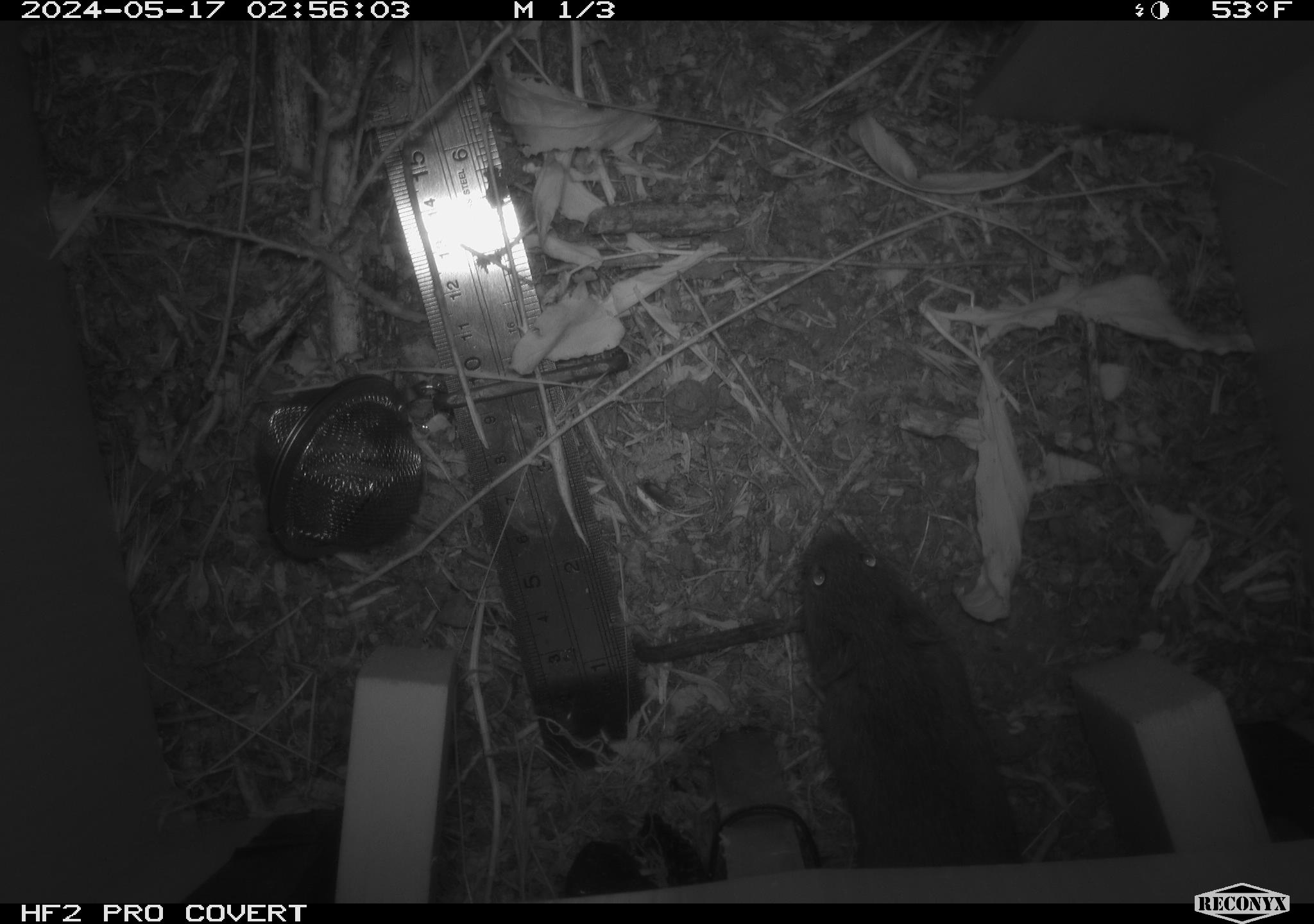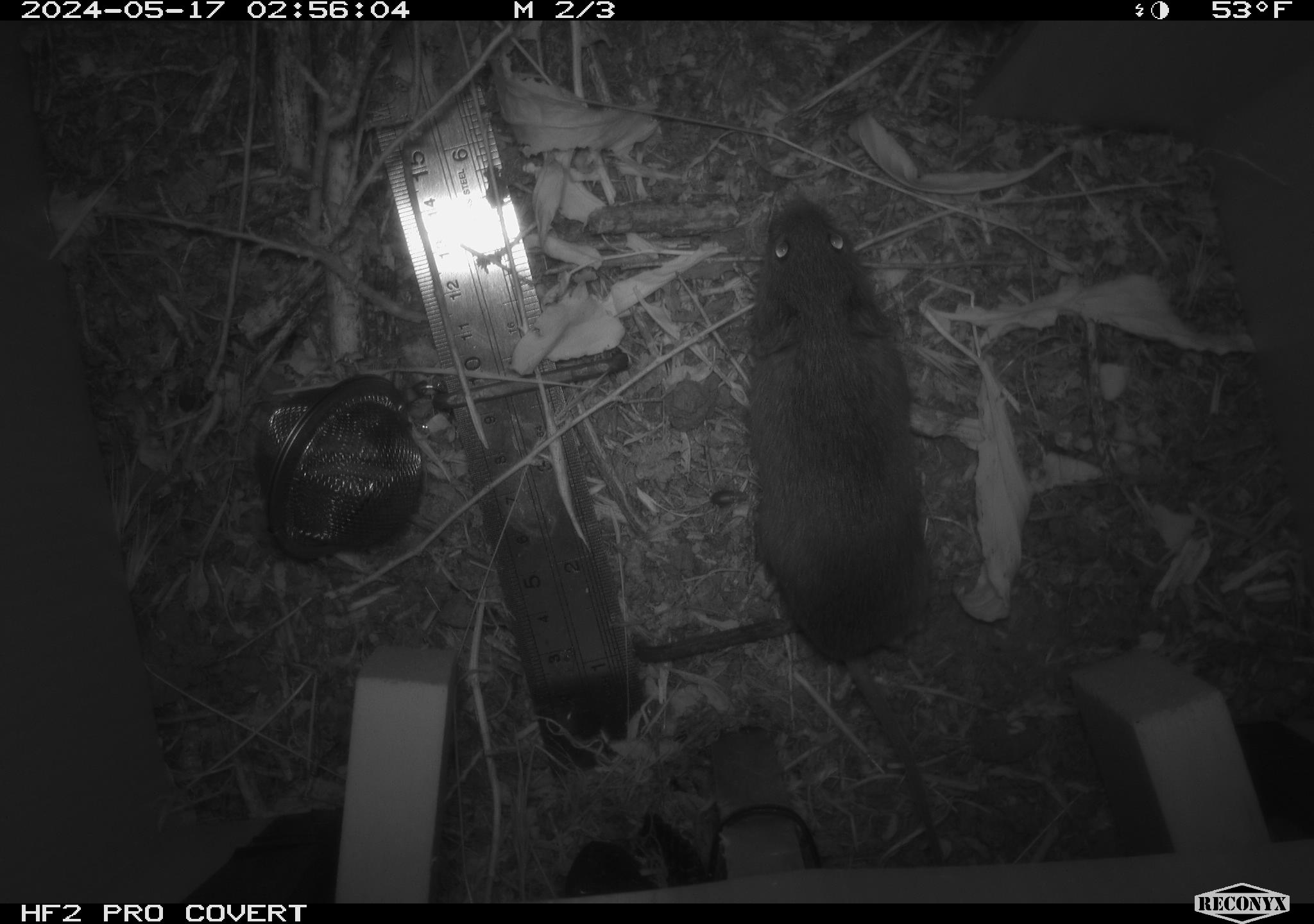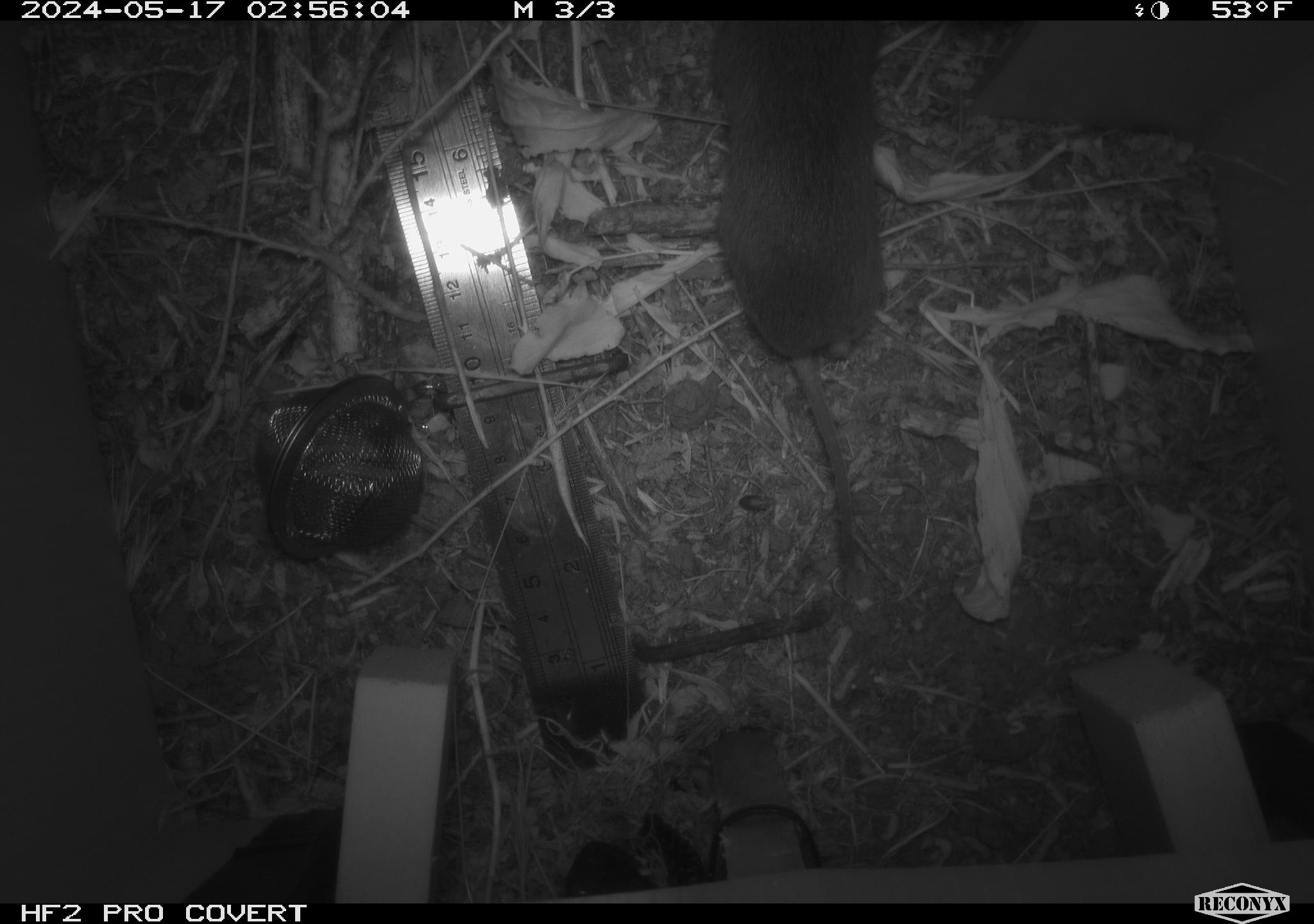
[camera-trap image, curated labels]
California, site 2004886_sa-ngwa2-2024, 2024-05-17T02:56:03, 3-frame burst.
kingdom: Animalia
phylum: Chordata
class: Mammalia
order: Rodentia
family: Cricetidae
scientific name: Arvicolinae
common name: voles, lemmings, and muskrats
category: arvicolinae subfamily